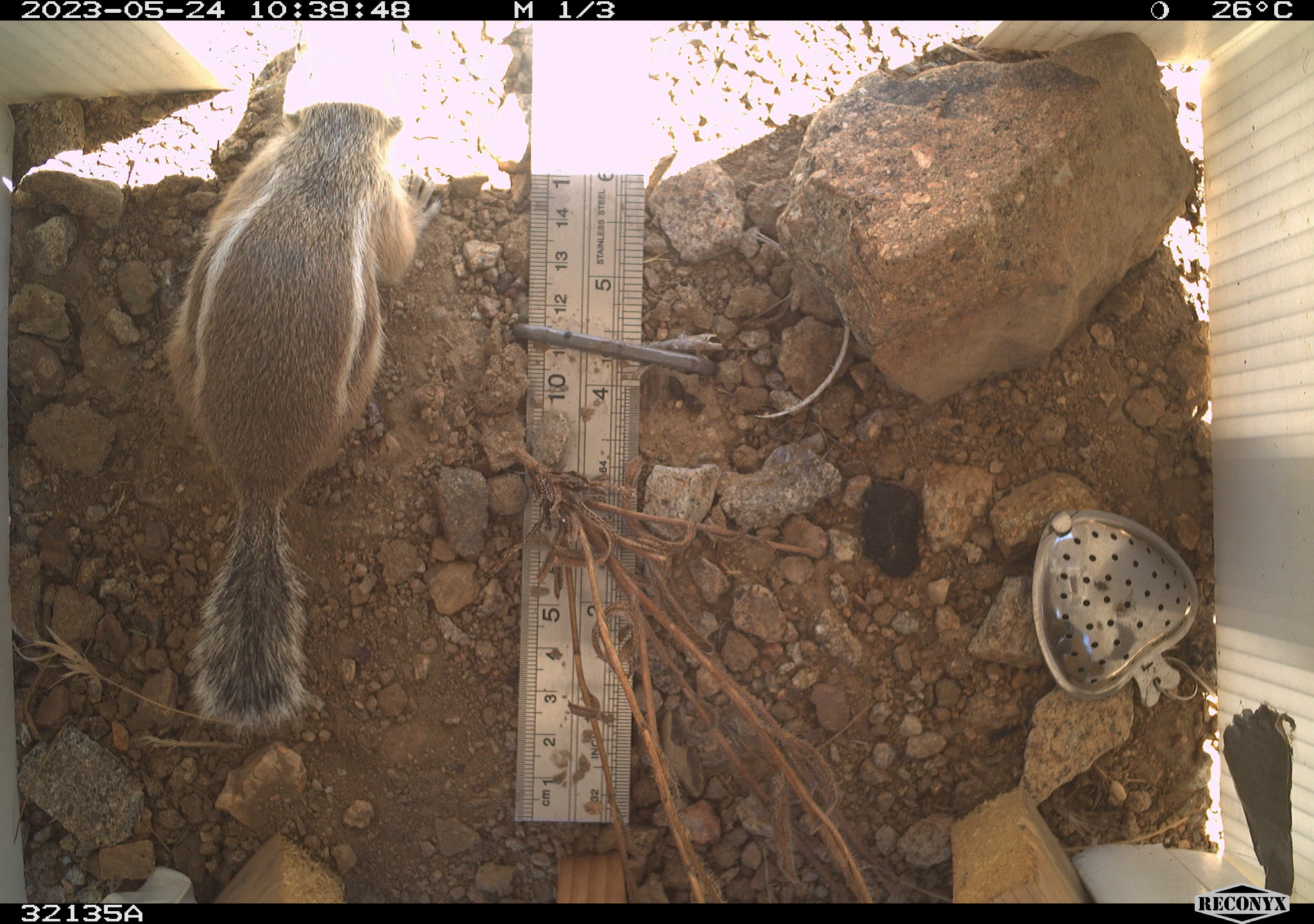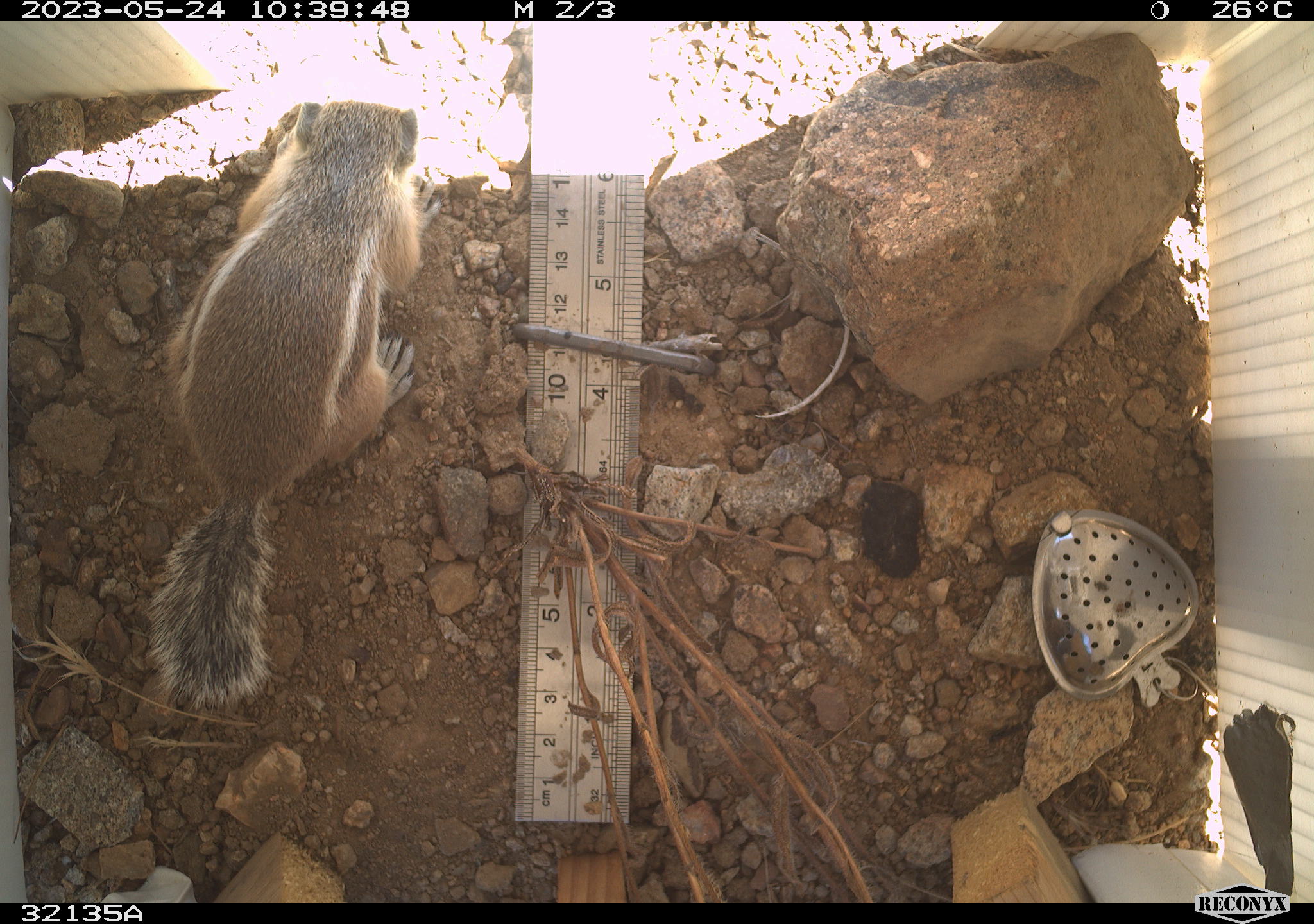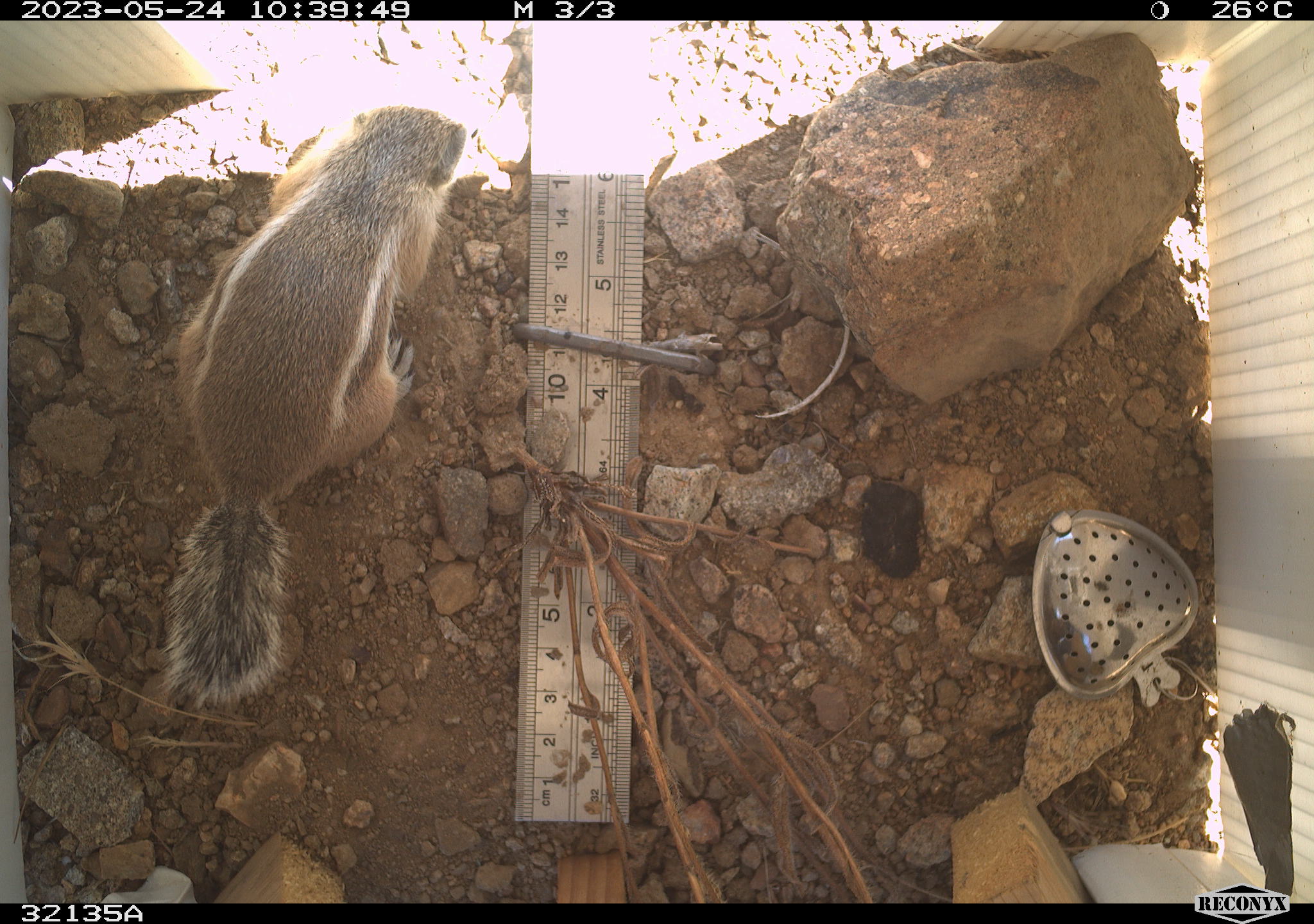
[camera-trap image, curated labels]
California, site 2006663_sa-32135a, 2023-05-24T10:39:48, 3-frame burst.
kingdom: Animalia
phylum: Chordata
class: Mammalia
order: Rodentia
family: Sciuridae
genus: Ammospermophilus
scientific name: Ammospermophilus leucurus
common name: white-tailed antelope squirrel